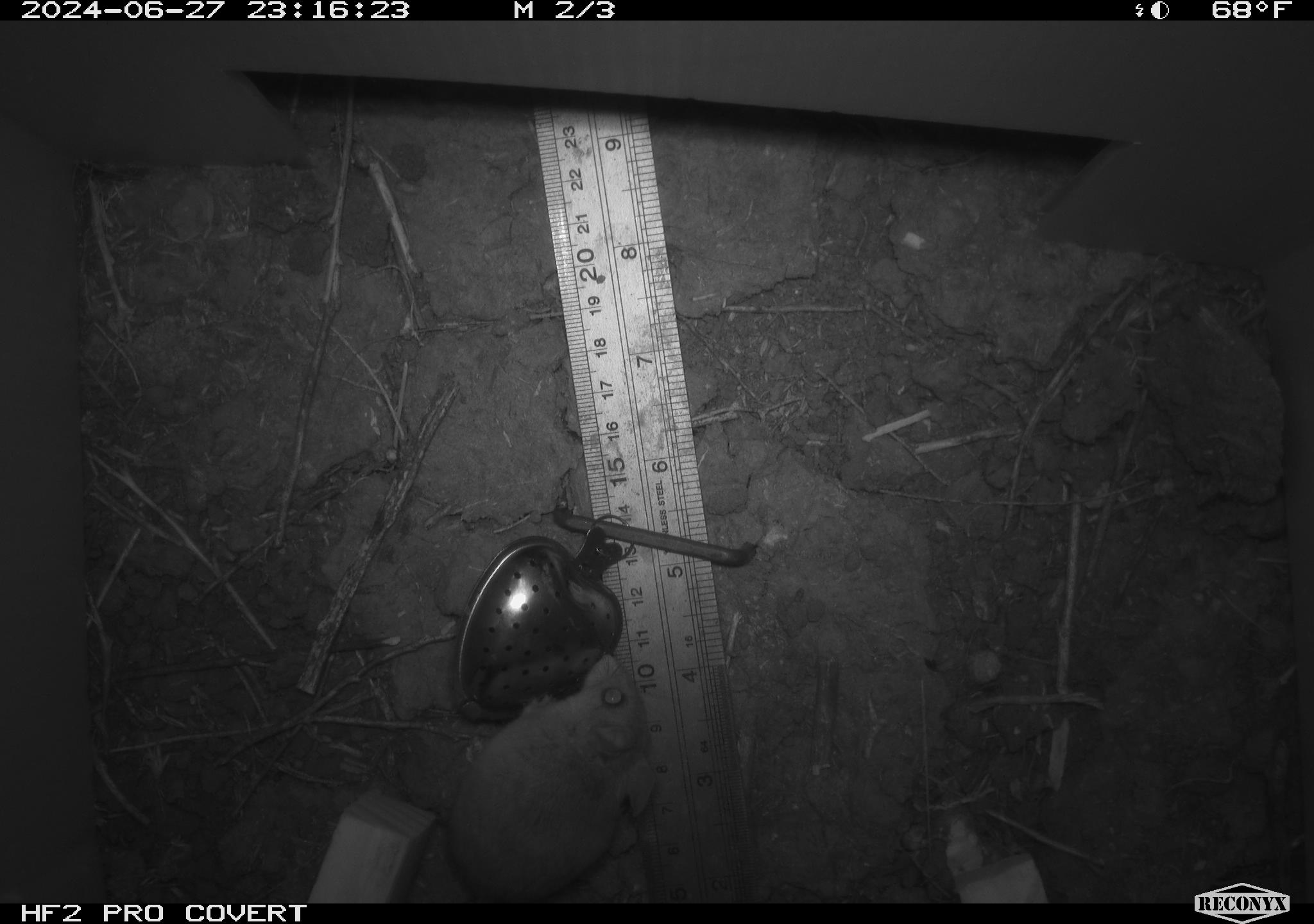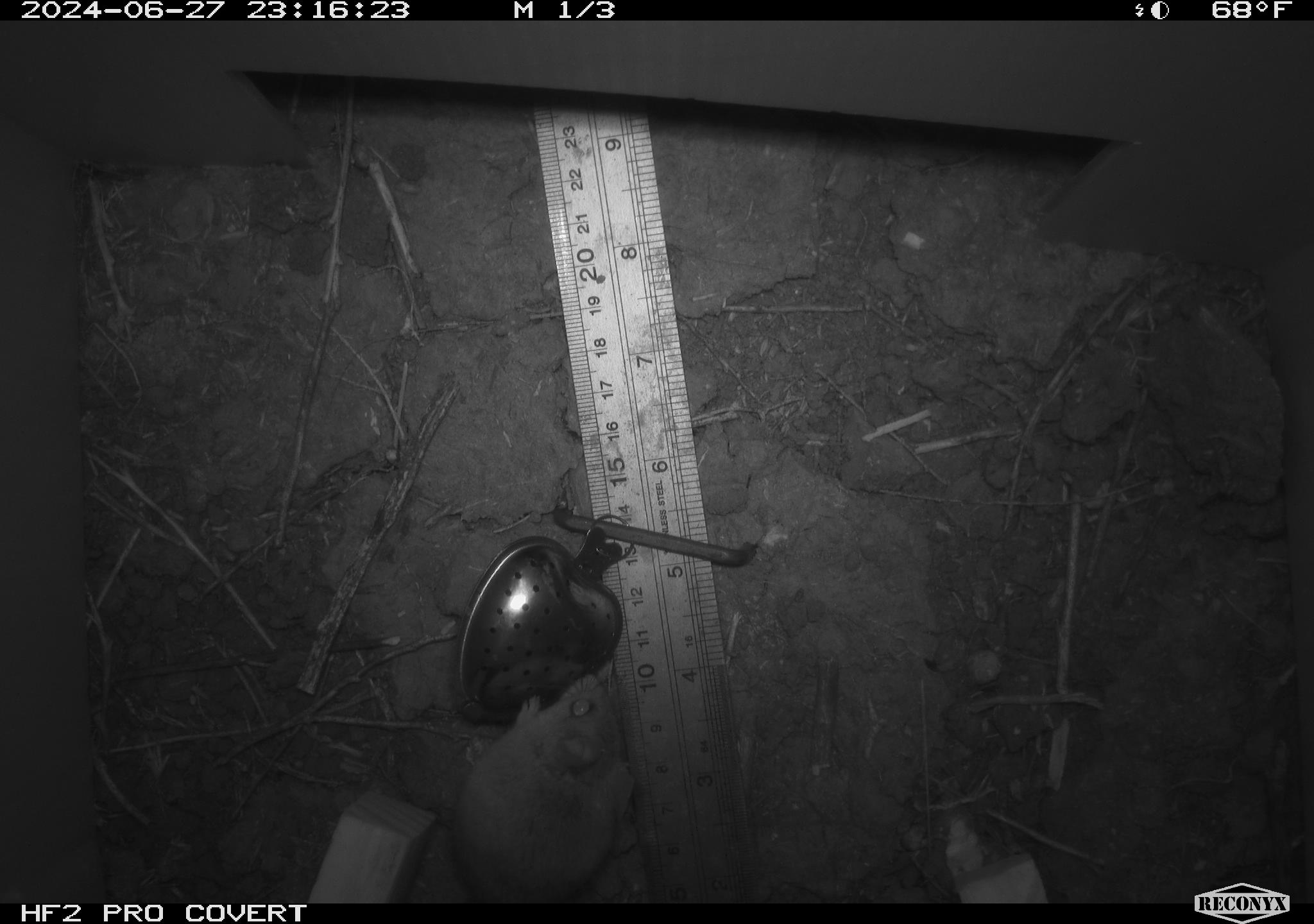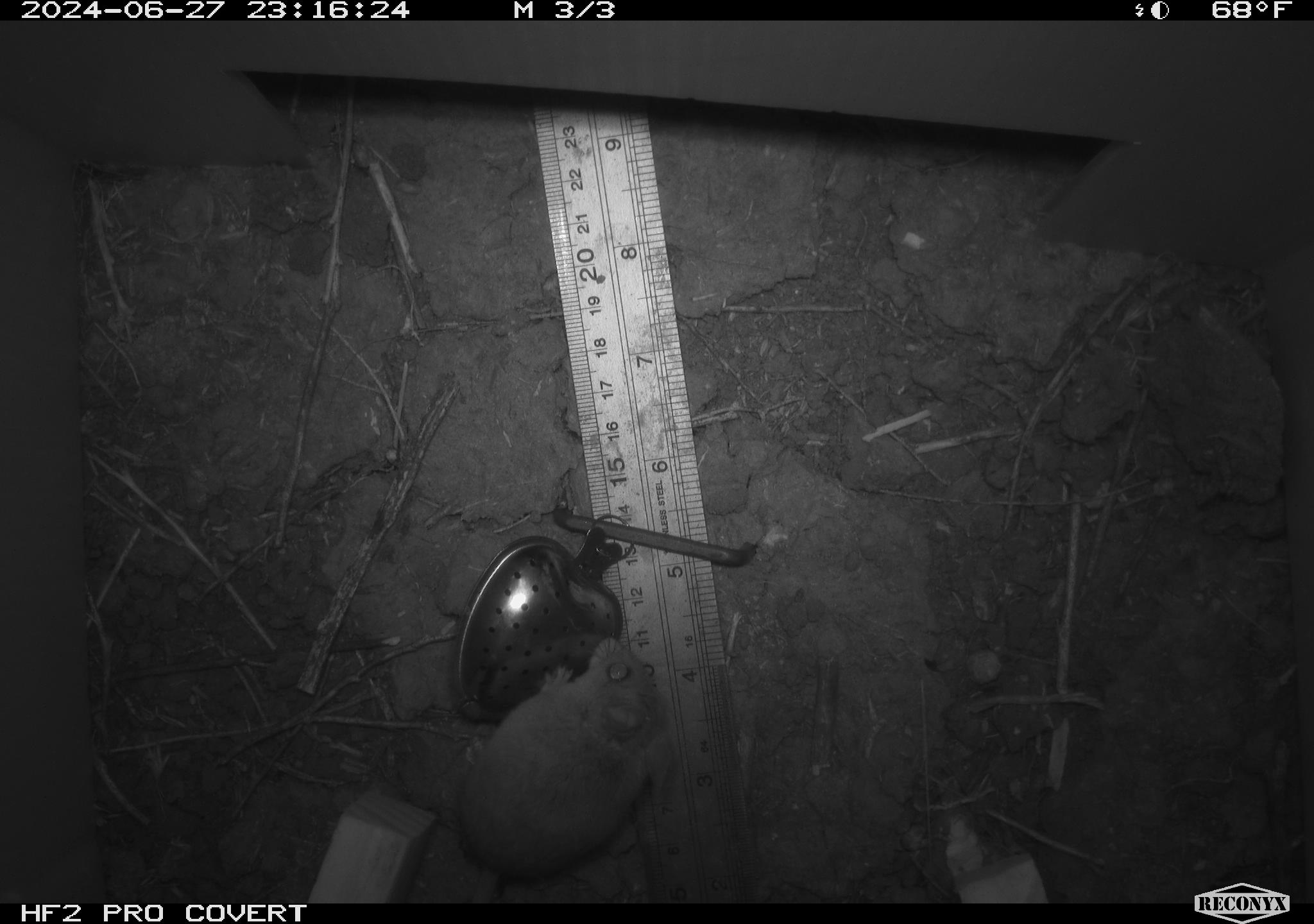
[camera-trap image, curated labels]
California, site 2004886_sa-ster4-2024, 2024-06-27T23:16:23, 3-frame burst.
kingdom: Animalia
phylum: Chordata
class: Mammalia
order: Rodentia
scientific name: Rodentia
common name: mouse species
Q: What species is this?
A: Mouse species (Rodentia).